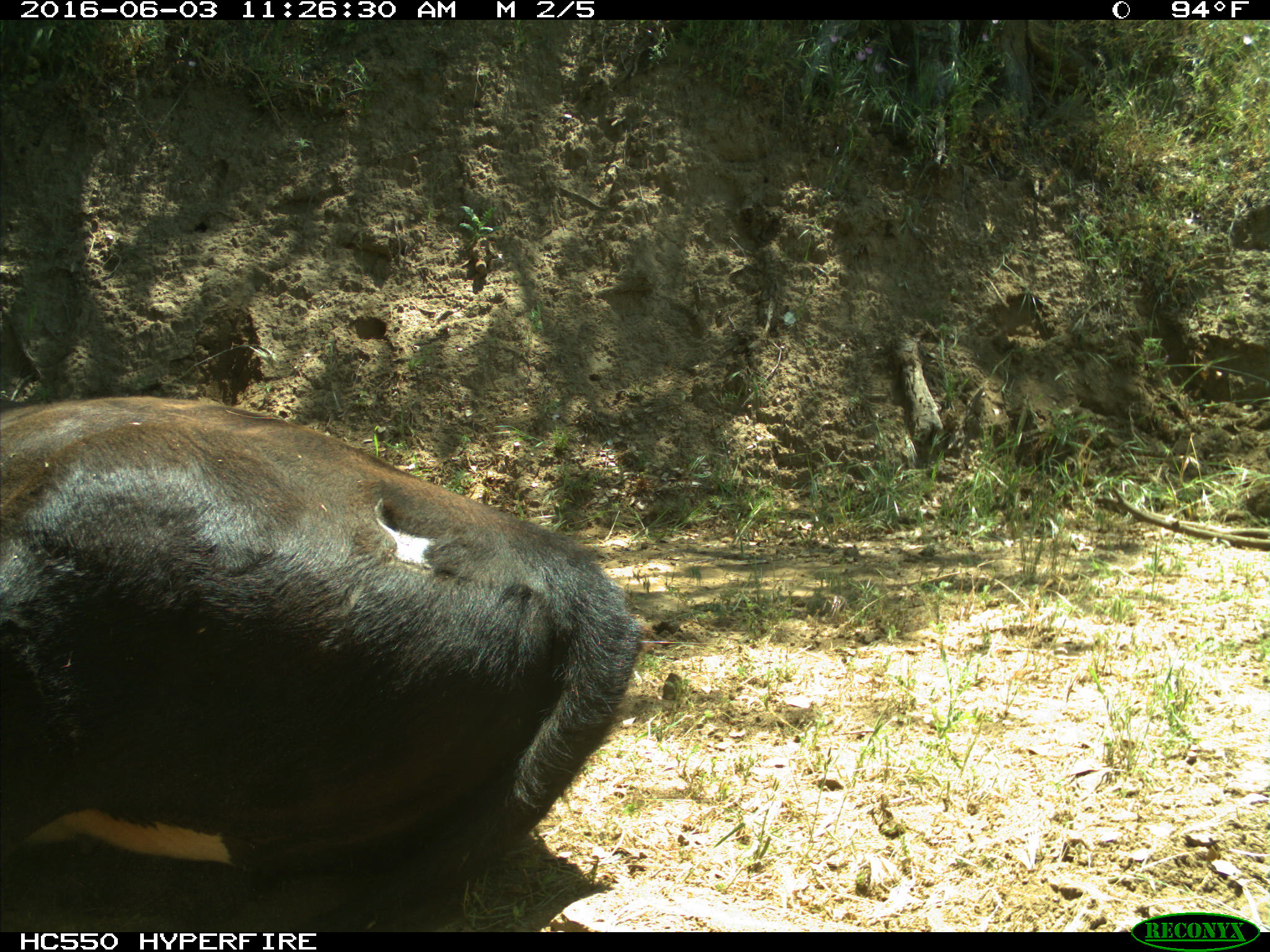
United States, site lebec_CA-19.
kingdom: Animalia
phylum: Chordata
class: Mammalia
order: Artiodactyla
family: Bovidae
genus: Bos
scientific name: Bos taurus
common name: domestic cow